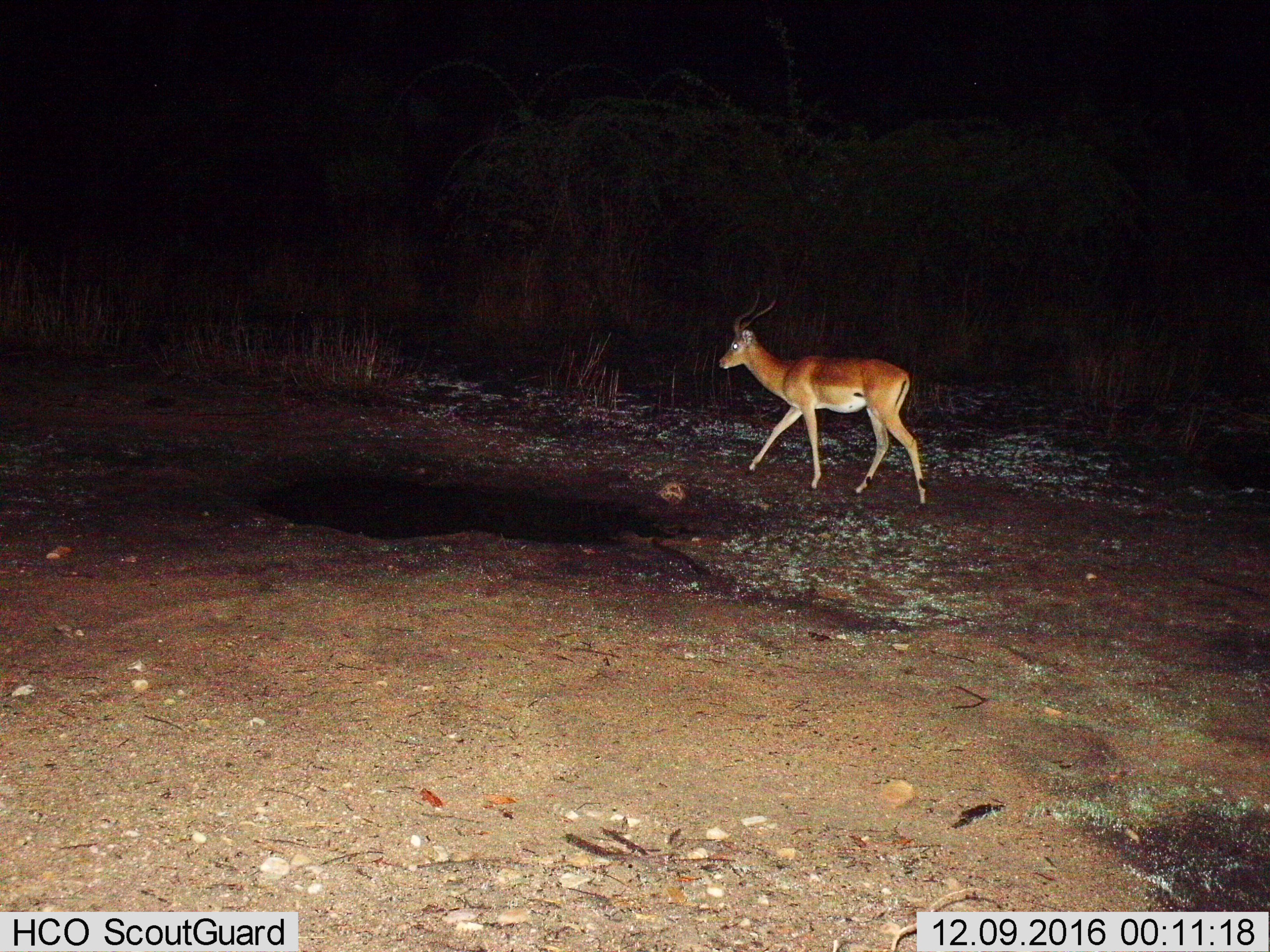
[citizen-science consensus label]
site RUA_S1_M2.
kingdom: Animalia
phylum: Chordata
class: Mammalia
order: Artiodactyla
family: Bovidae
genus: Aepyceros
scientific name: Aepyceros melampus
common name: impala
Impala (Aepyceros melampus), count 1. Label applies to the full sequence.